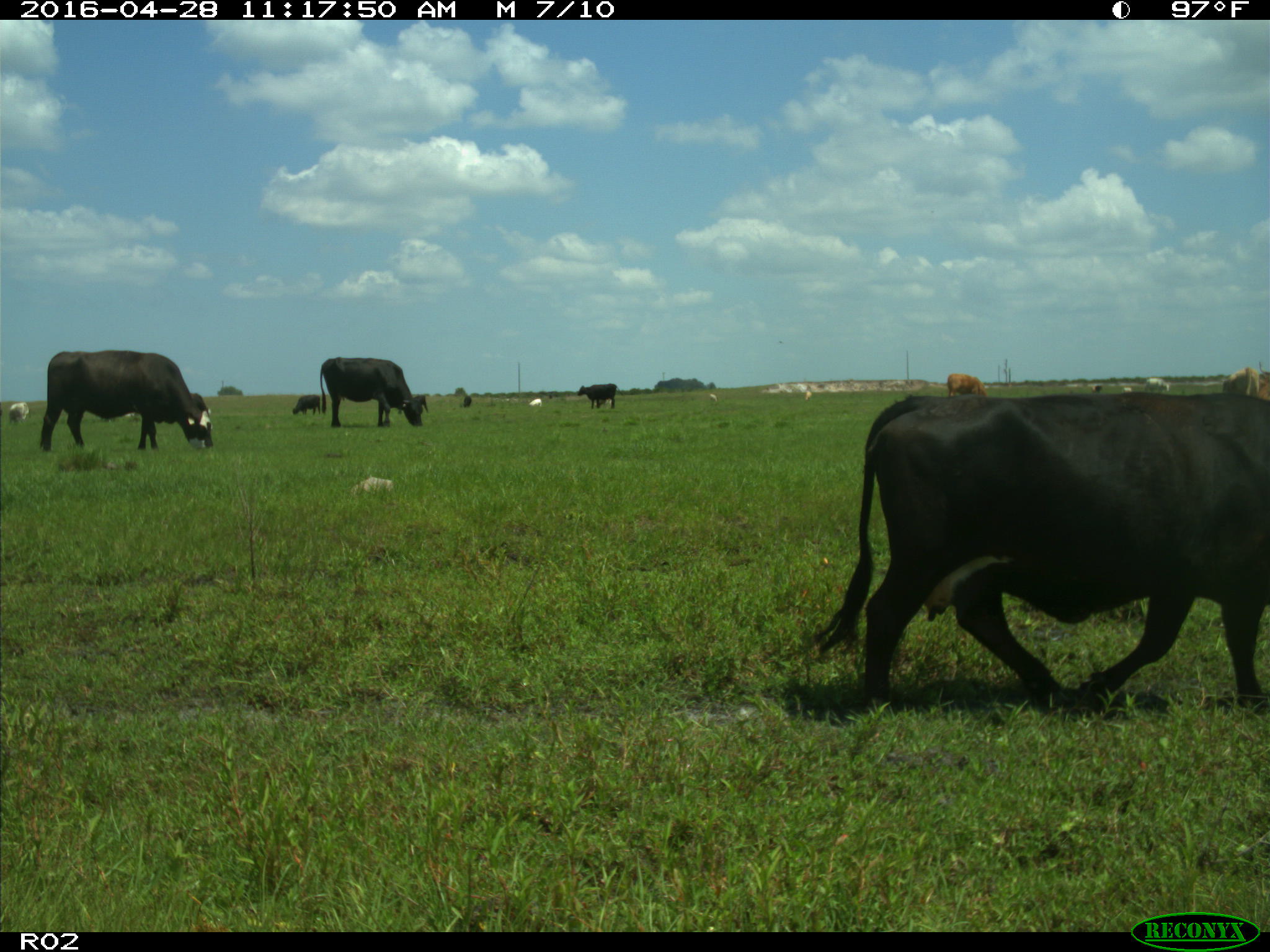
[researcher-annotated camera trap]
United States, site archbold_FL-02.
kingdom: Animalia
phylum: Chordata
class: Mammalia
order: Artiodactyla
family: Bovidae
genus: Bos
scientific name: Bos taurus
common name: domestic cow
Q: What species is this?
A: Bos taurus (domestic cow).